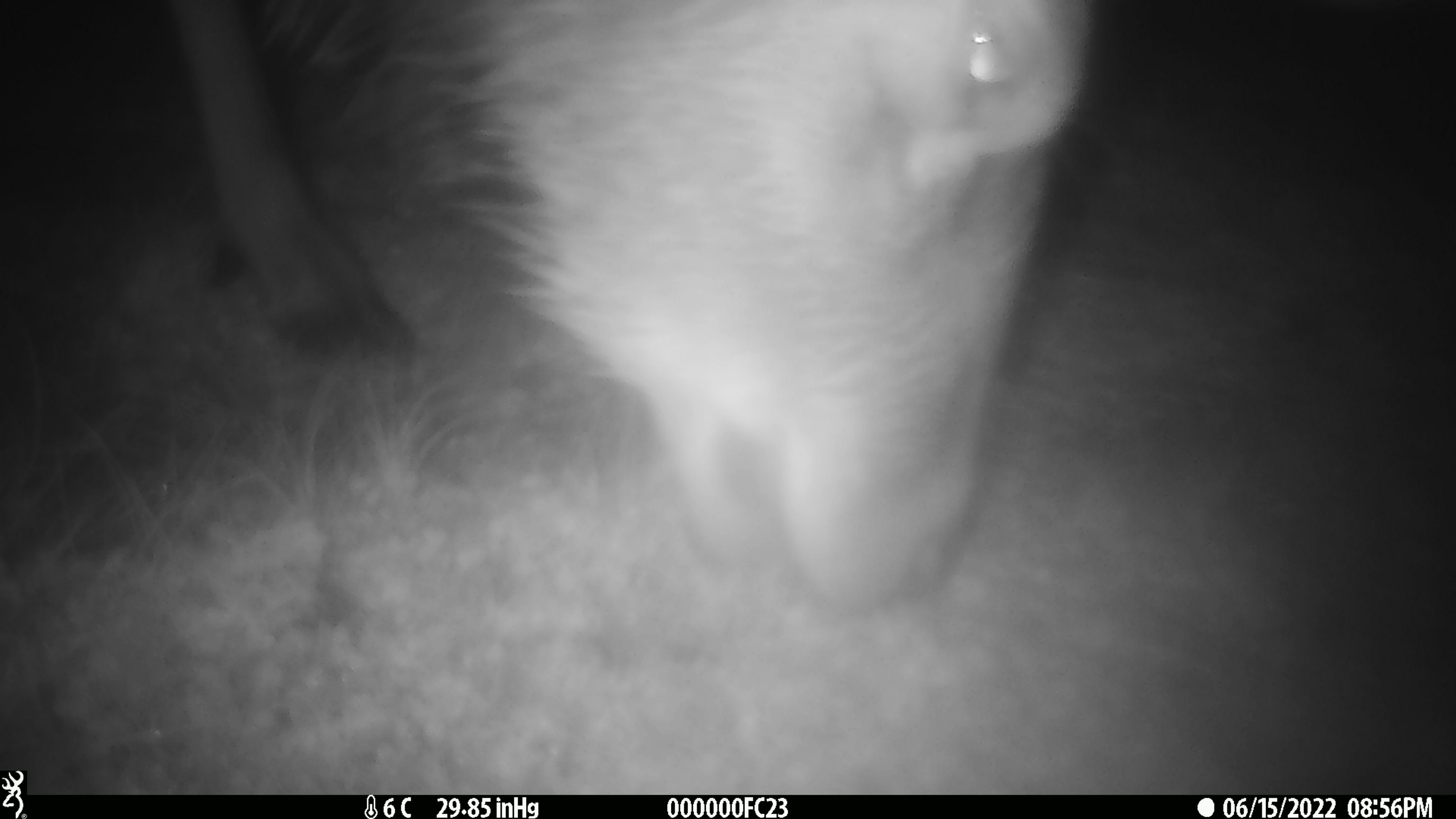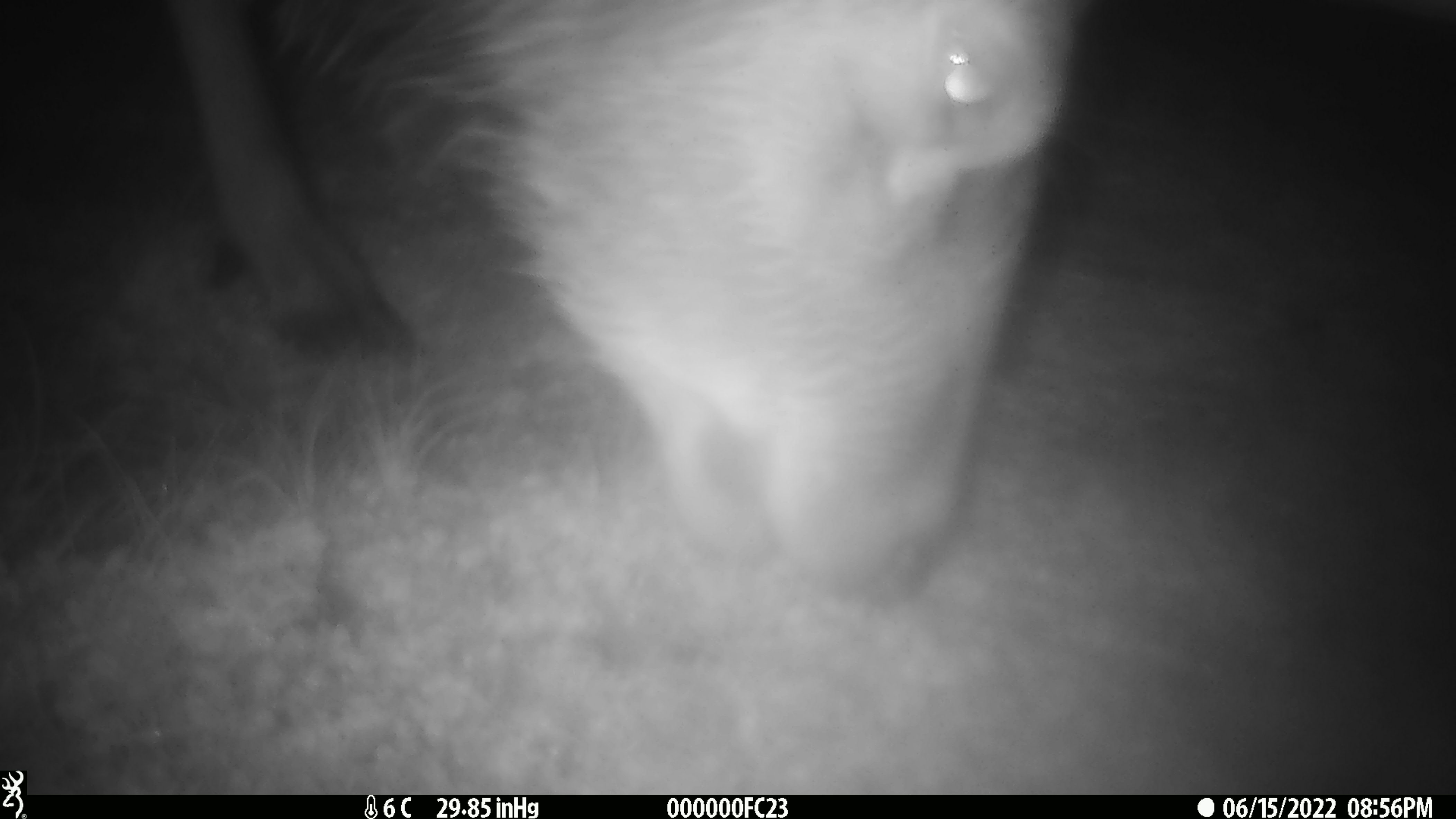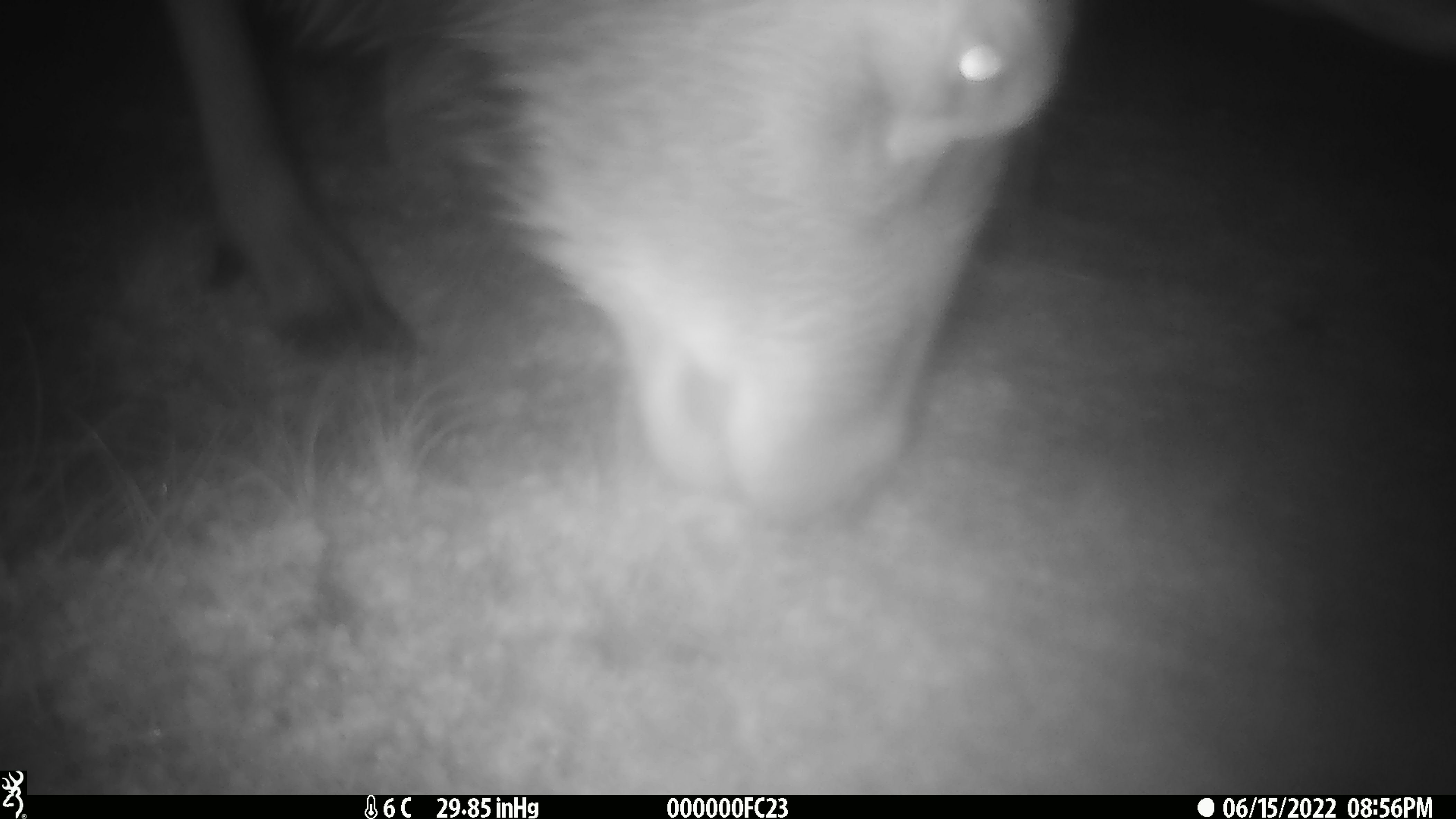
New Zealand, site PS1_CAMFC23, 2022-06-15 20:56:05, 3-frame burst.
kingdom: Animalia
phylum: Chordata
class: Mammalia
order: Artiodactyla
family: Cervidae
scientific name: Cervidae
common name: deer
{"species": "deer (Cervidae)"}